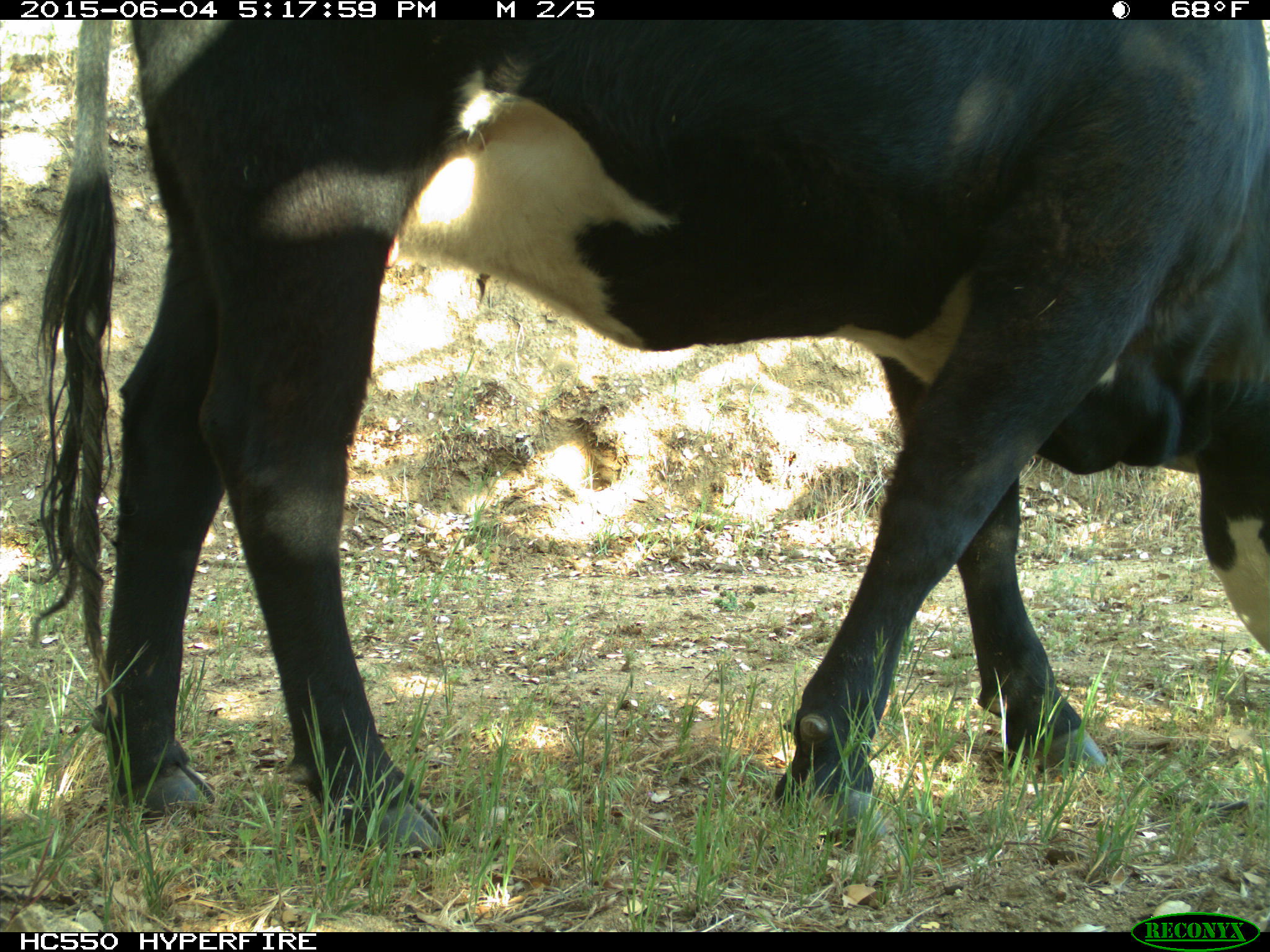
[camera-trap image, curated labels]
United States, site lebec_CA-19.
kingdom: Animalia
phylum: Chordata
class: Mammalia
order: Artiodactyla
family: Bovidae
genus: Bos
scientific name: Bos taurus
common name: domestic cow